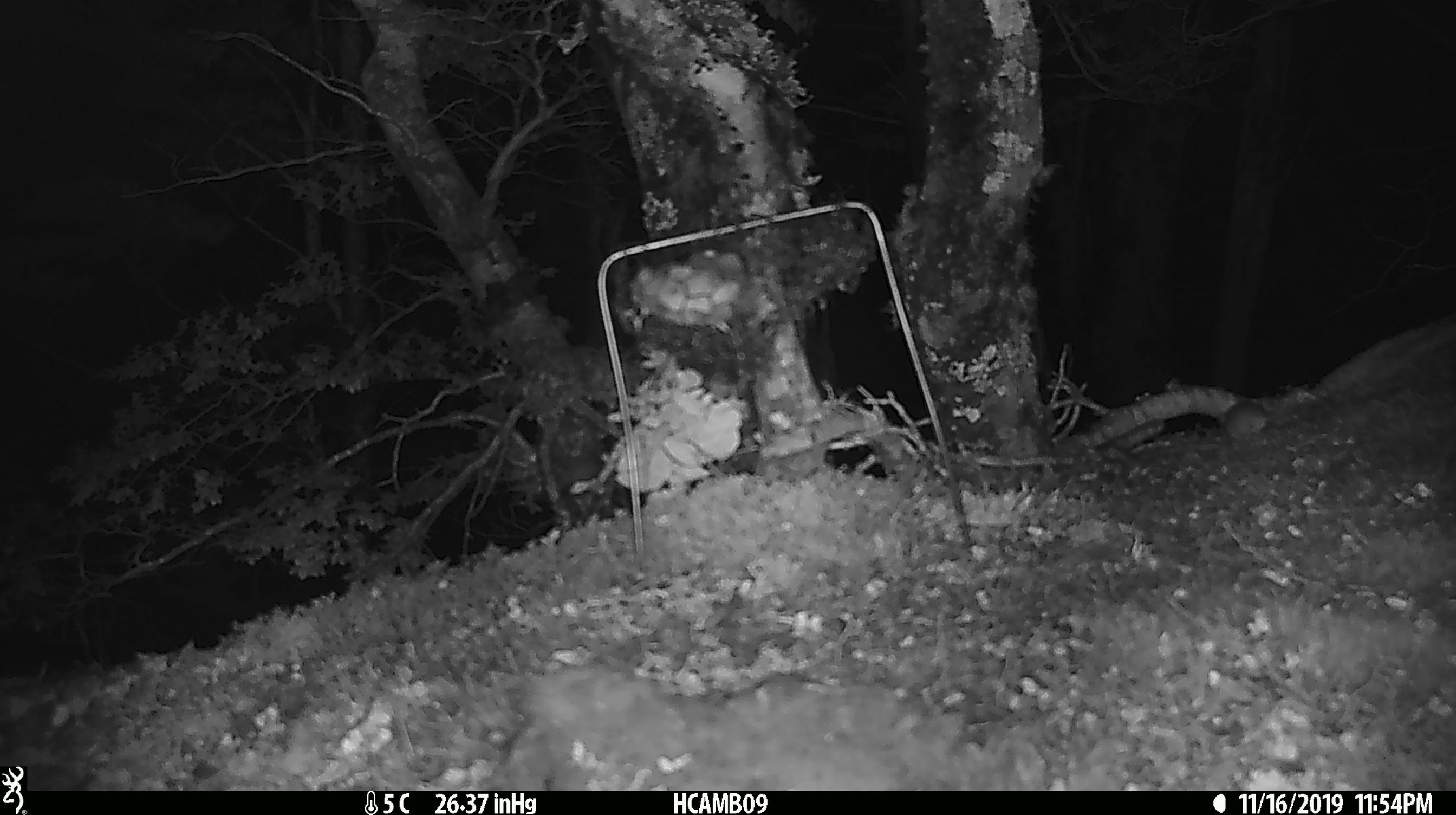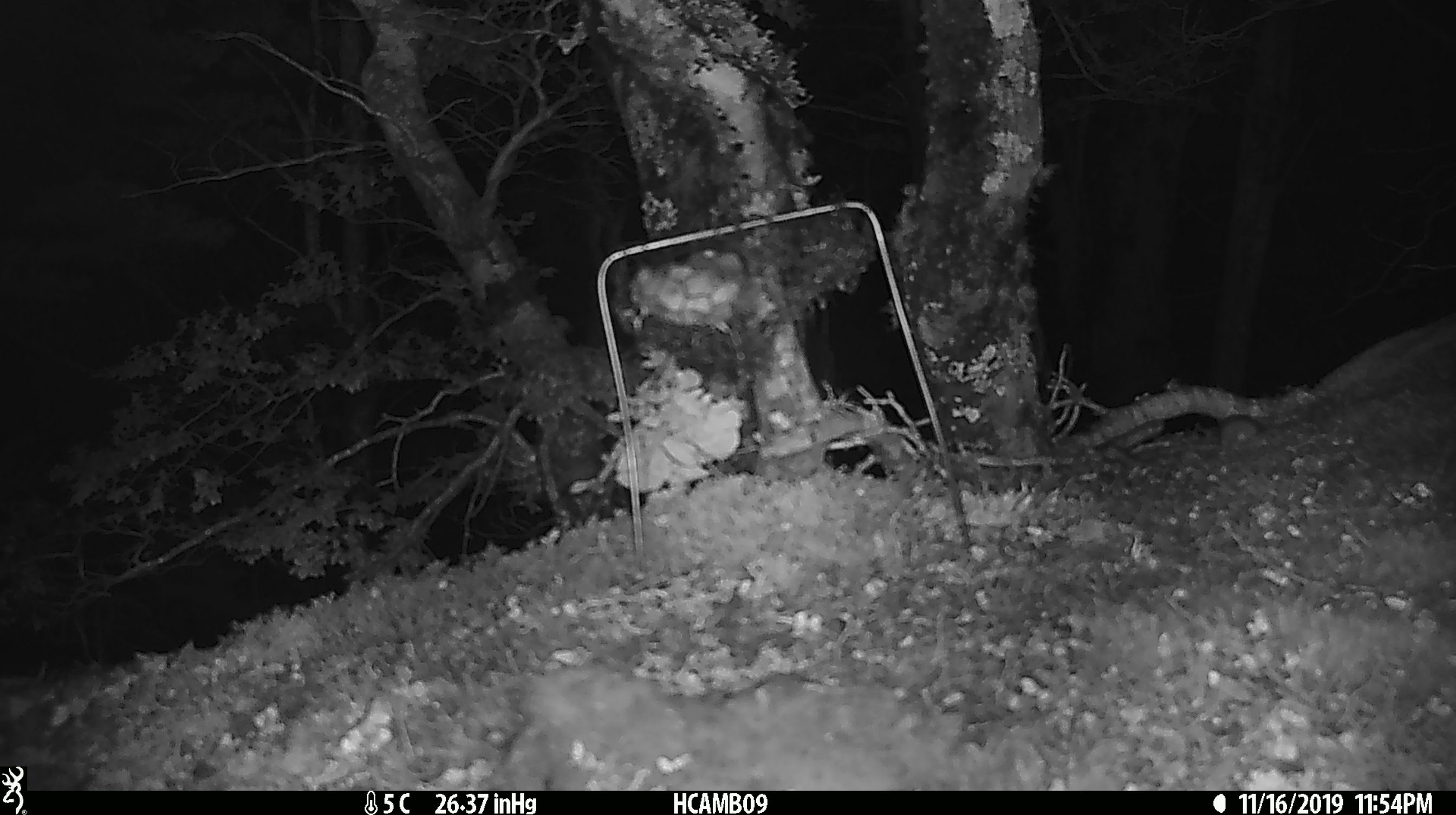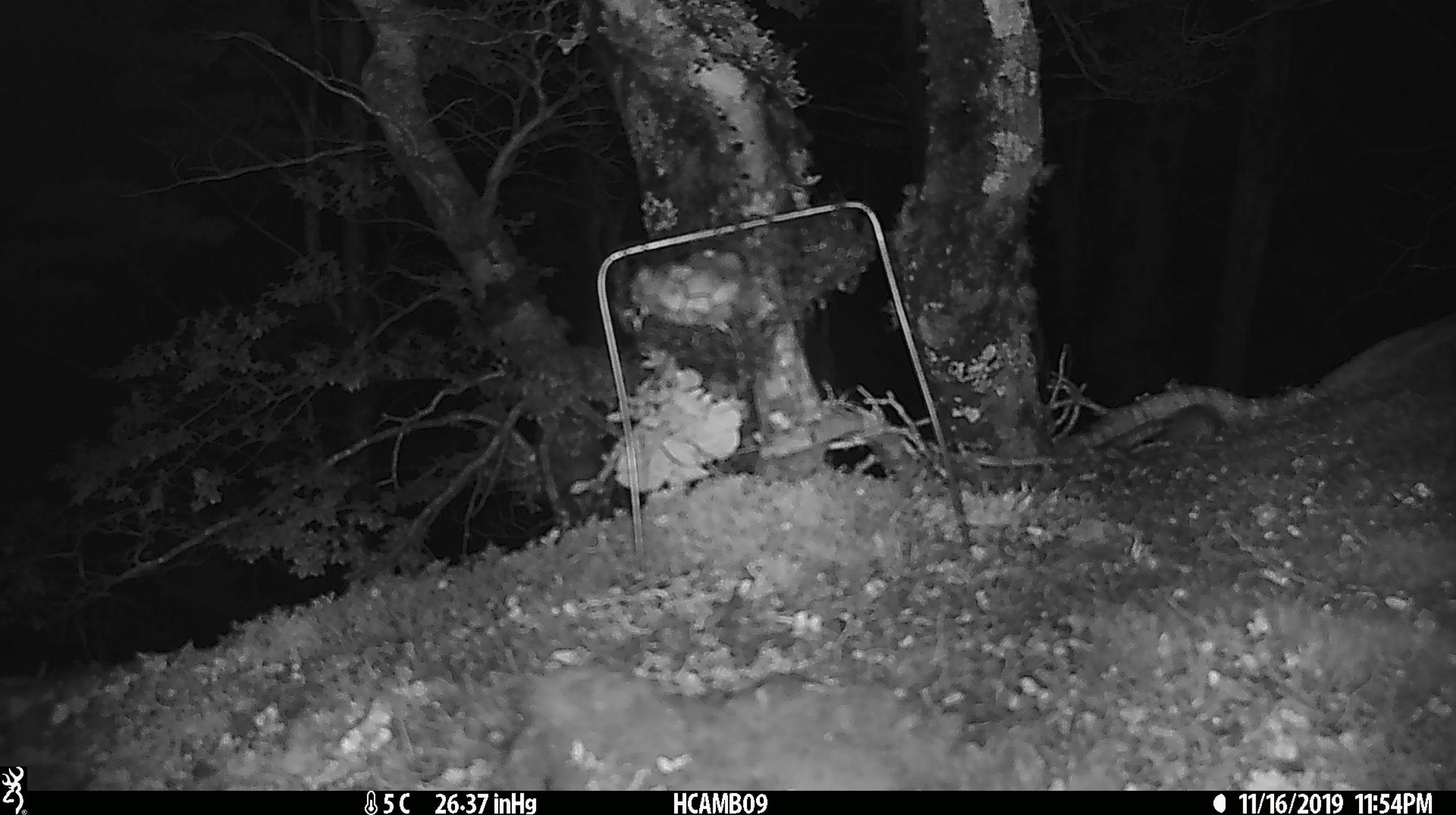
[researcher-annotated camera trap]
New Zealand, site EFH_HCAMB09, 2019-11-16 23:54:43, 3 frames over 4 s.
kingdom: Animalia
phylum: Chordata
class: Mammalia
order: Rodentia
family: Muridae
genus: Mus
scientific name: Mus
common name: mouse